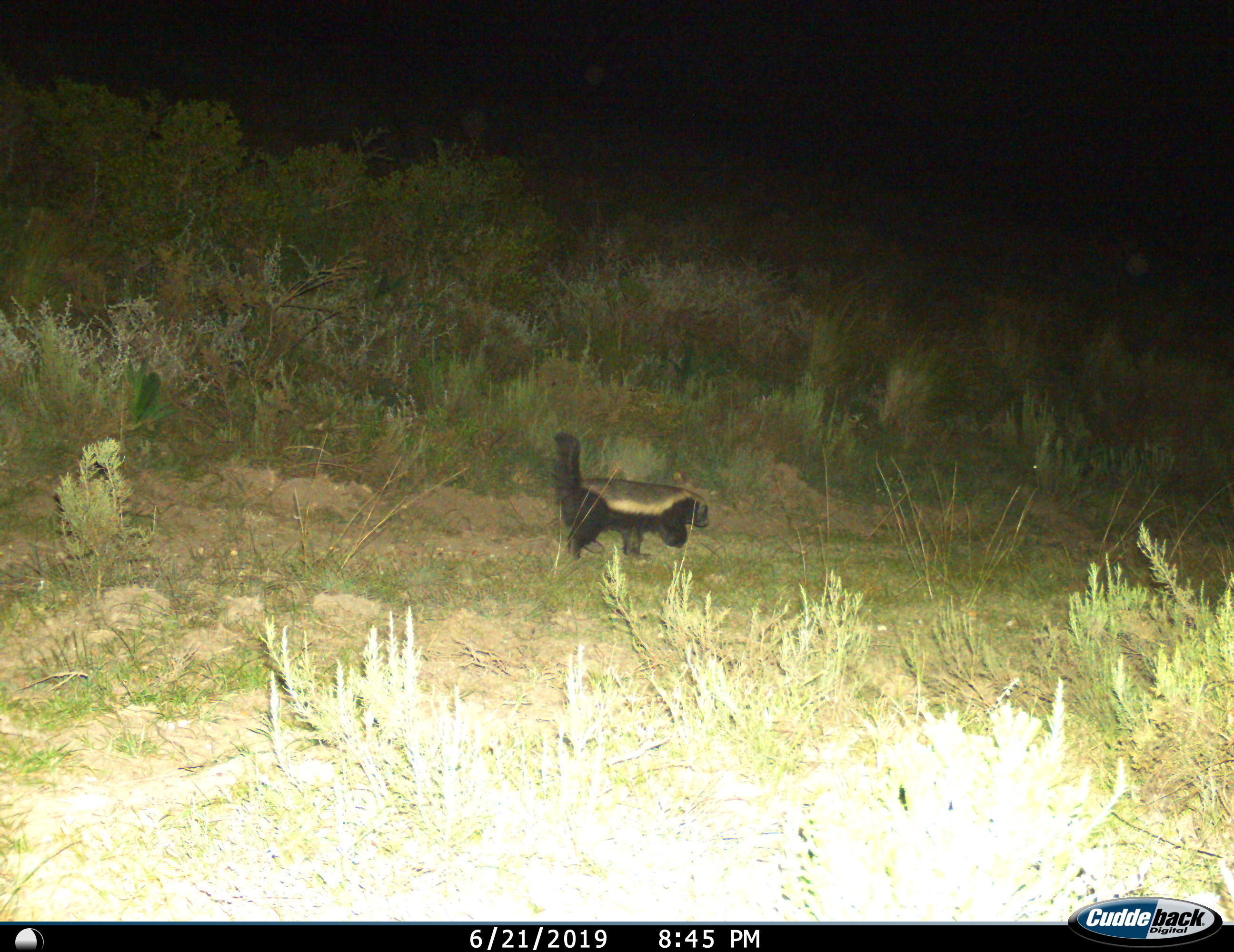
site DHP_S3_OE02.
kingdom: Animalia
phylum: Chordata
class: Mammalia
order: Carnivora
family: Mustelidae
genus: Mellivora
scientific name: Mellivora capensis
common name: honey badger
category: honeybadger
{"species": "honeybadger (honey badger) (Mellivora capensis)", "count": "1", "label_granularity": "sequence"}